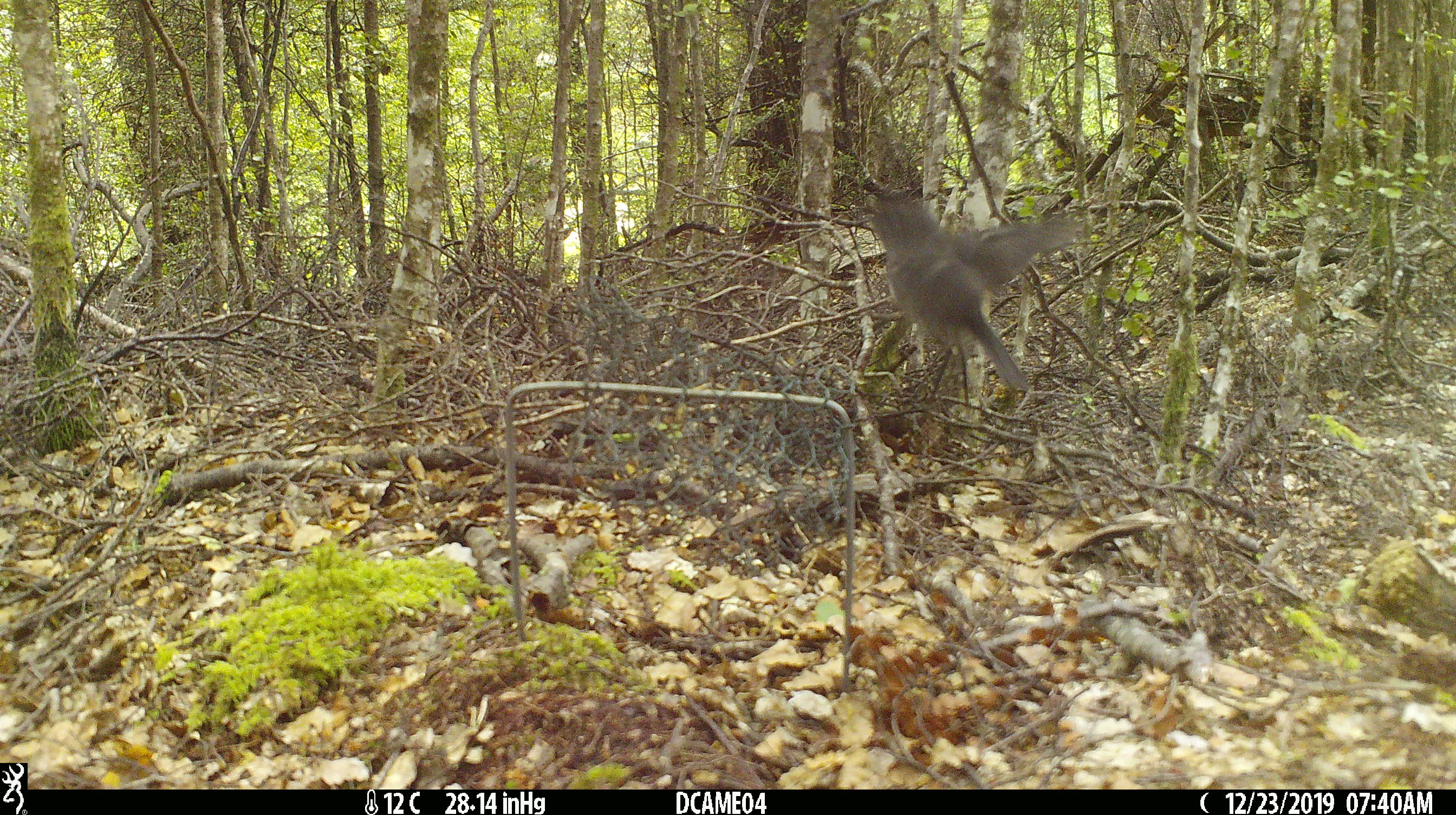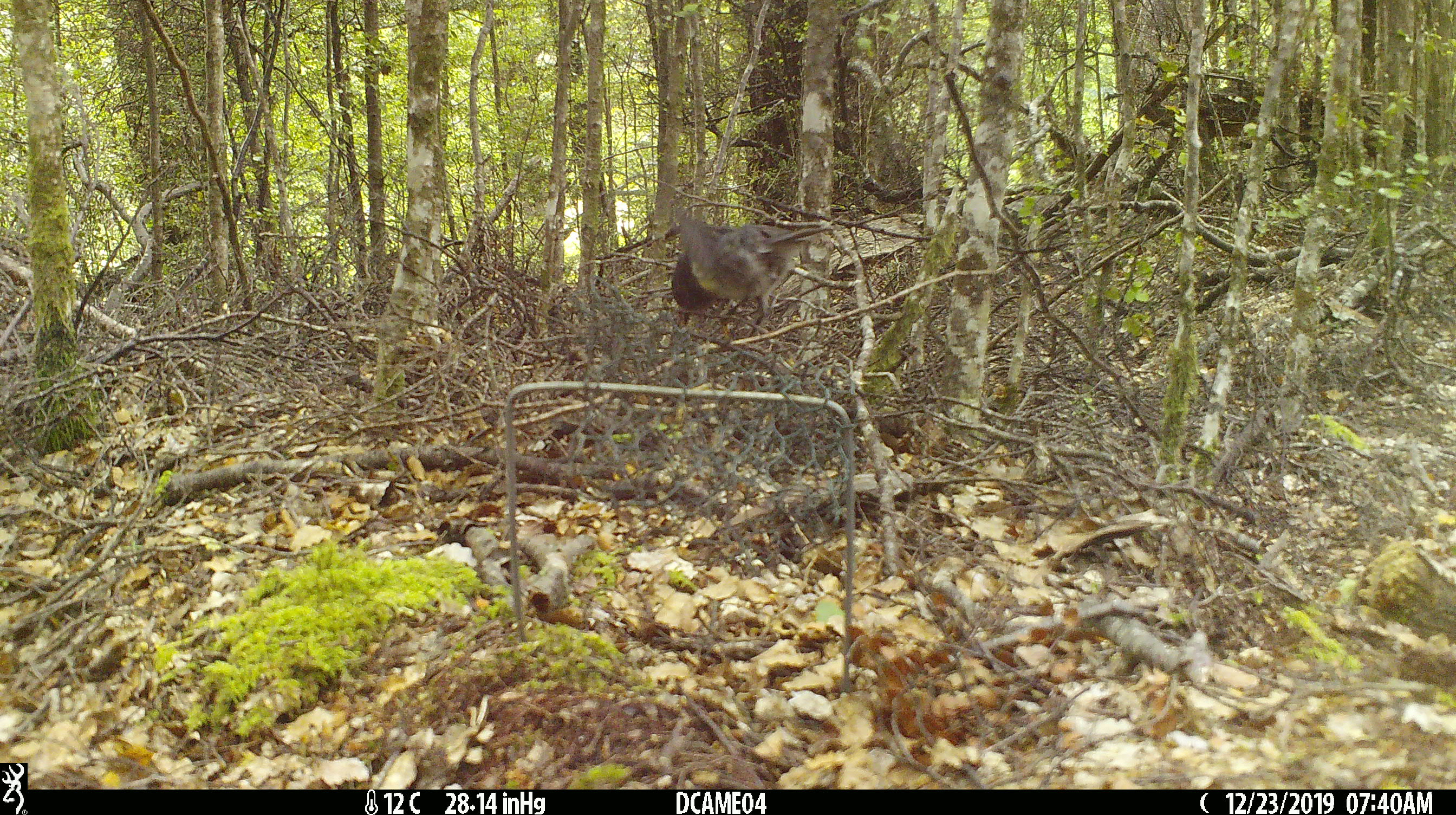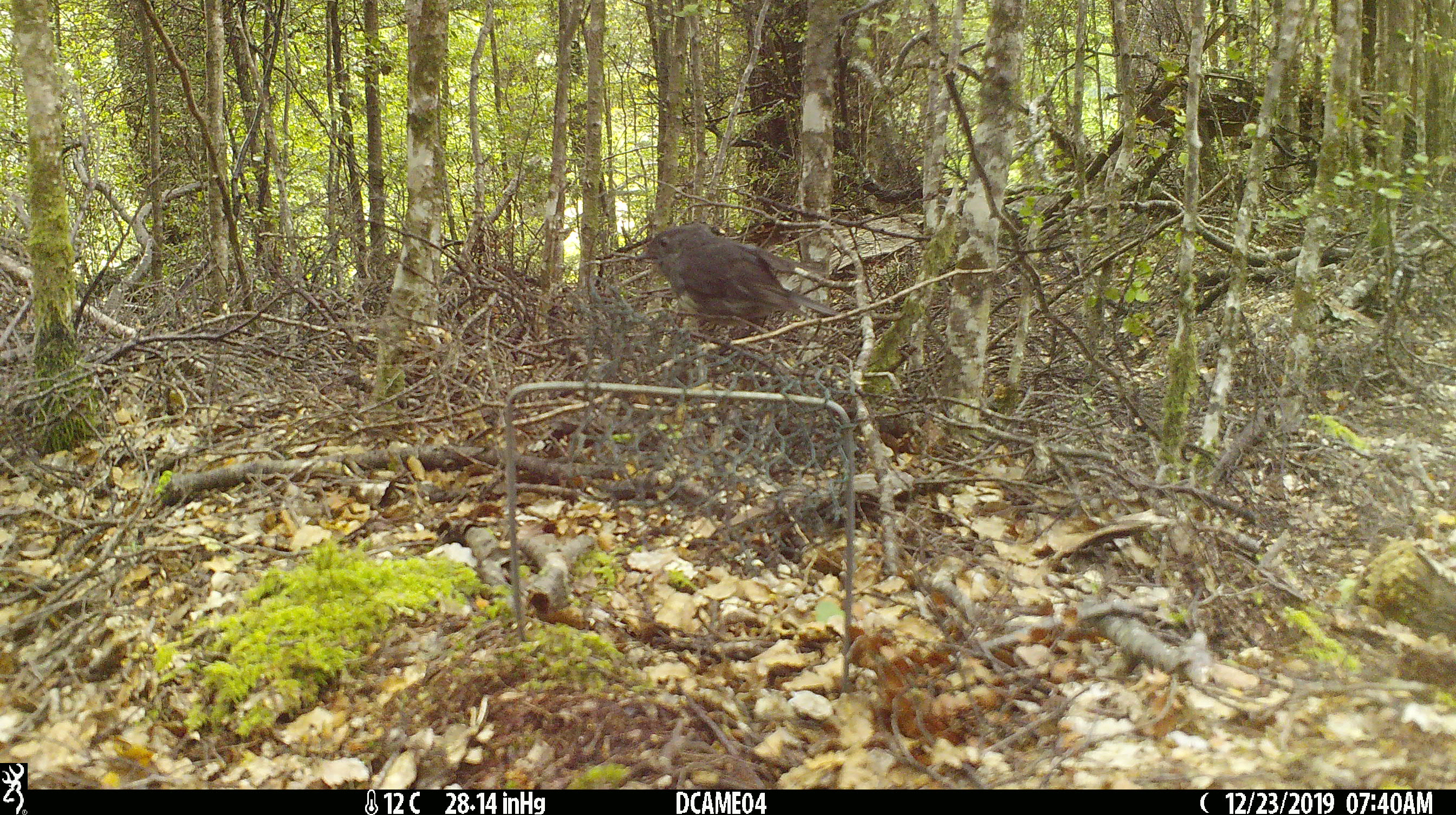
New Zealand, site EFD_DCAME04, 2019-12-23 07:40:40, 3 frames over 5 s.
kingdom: Animalia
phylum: Chordata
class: Aves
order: Passeriformes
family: Petroicidae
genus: Petroica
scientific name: Petroica australis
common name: new zealand robin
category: robin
Robin (new zealand robin) (Petroica australis).